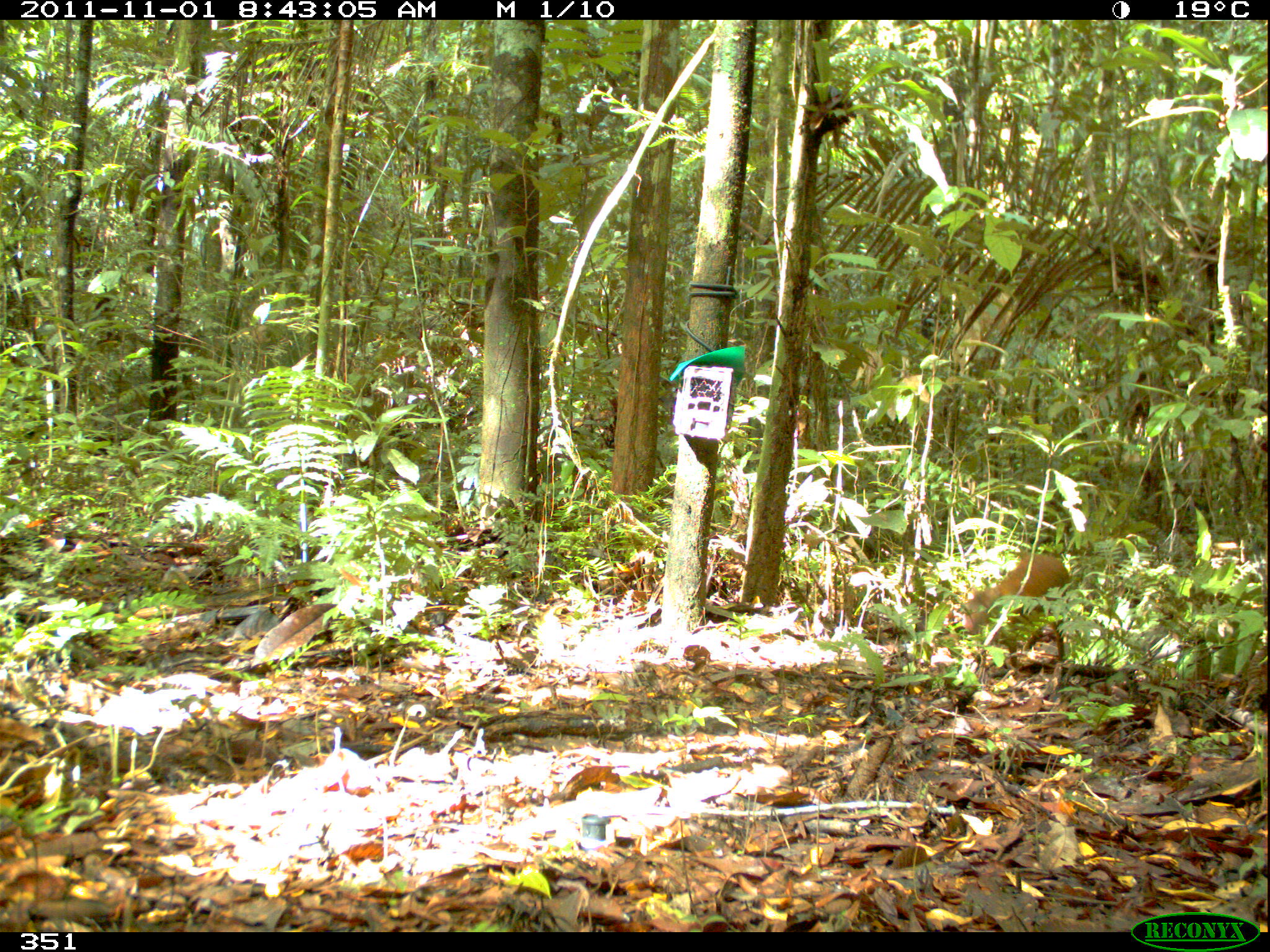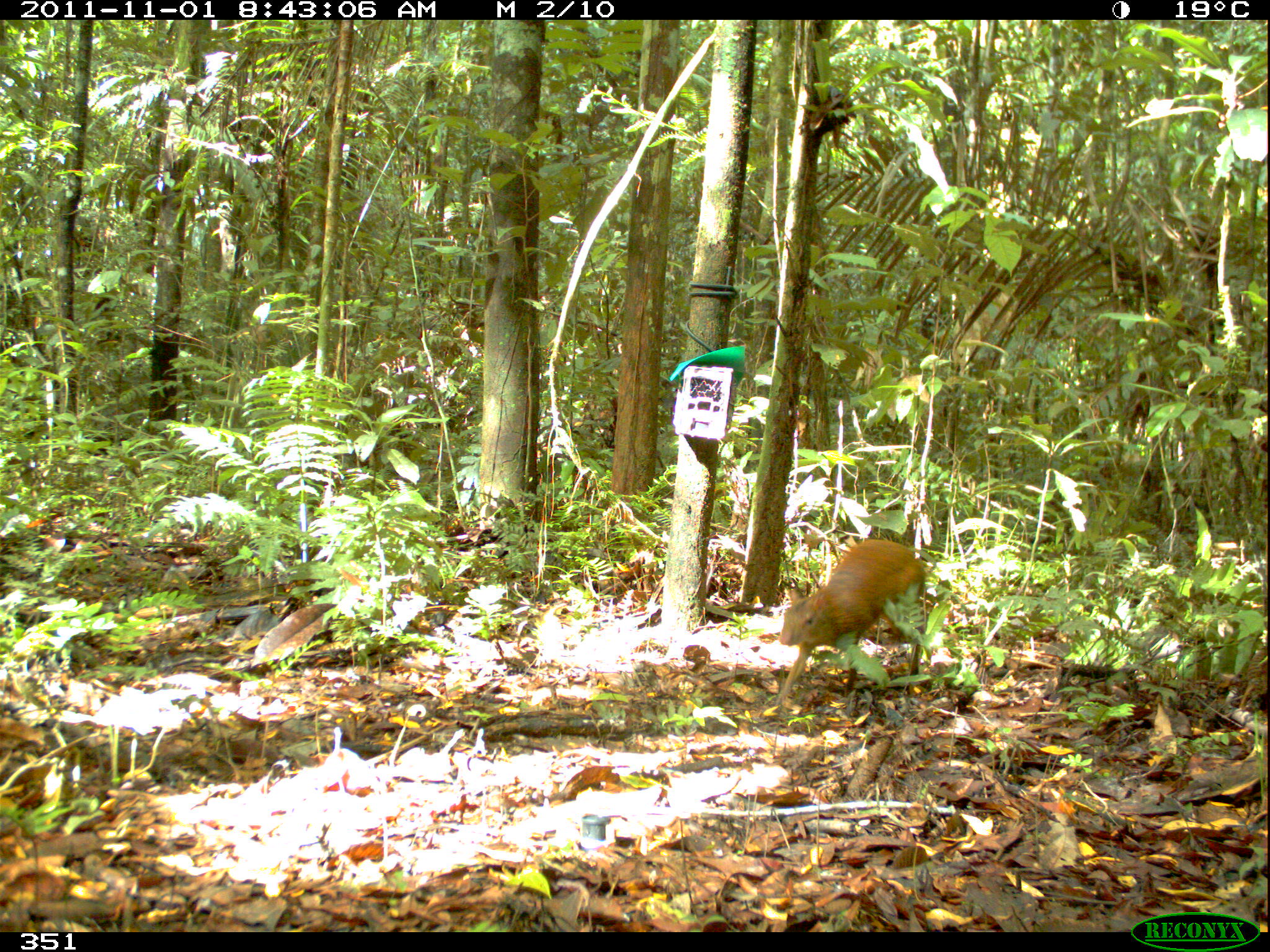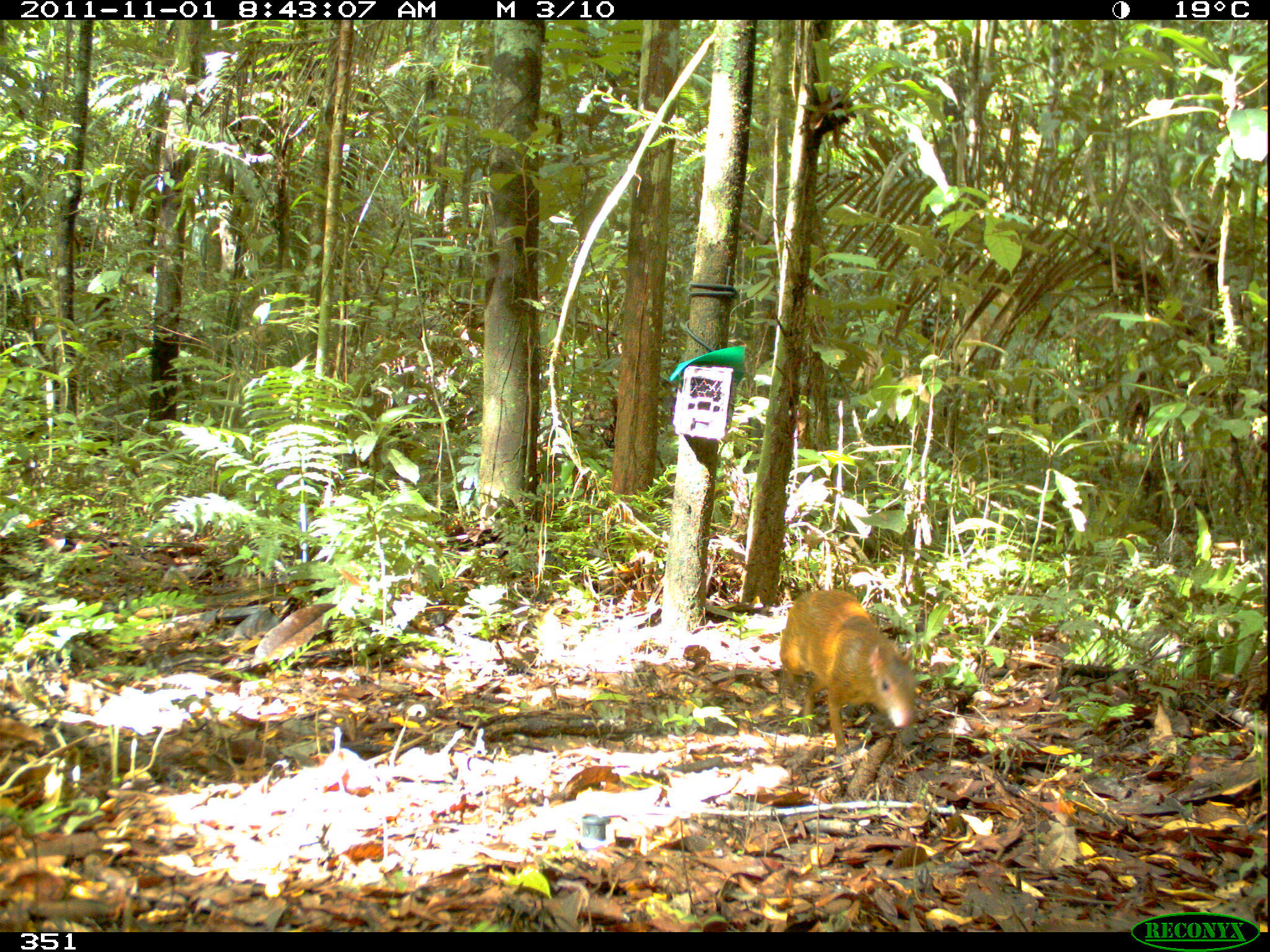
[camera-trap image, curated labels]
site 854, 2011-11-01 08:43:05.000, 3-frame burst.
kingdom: Animalia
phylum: Chordata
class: Mammalia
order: Rodentia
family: Dasyproctidae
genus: Dasyprocta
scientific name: Dasyprocta punctata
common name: central american agouti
Dasyprocta punctata (central american agouti).